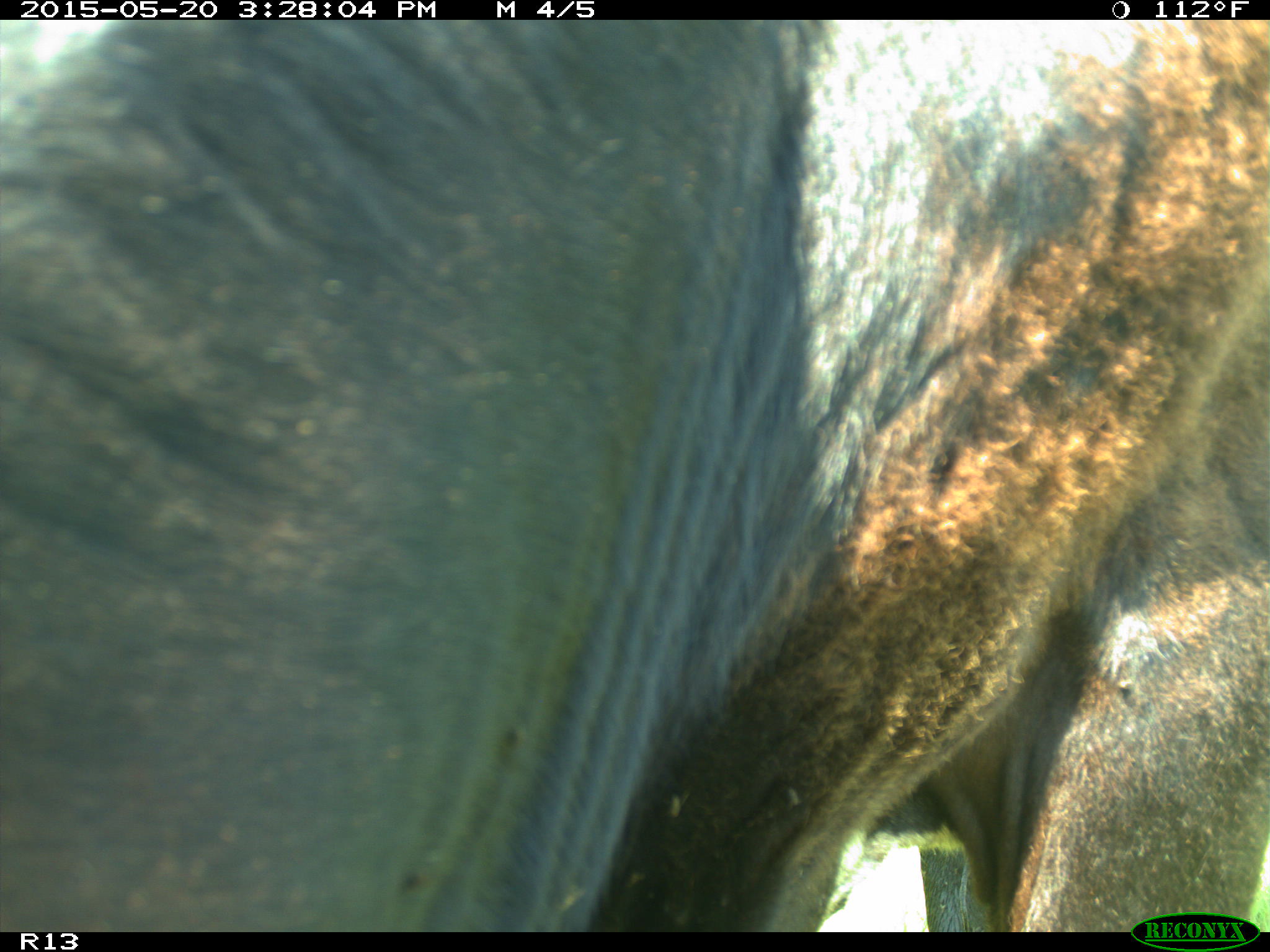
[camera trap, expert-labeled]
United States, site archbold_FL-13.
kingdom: Animalia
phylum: Chordata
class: Mammalia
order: Artiodactyla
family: Bovidae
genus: Bos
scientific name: Bos taurus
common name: domestic cow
Bos taurus (domestic cow).